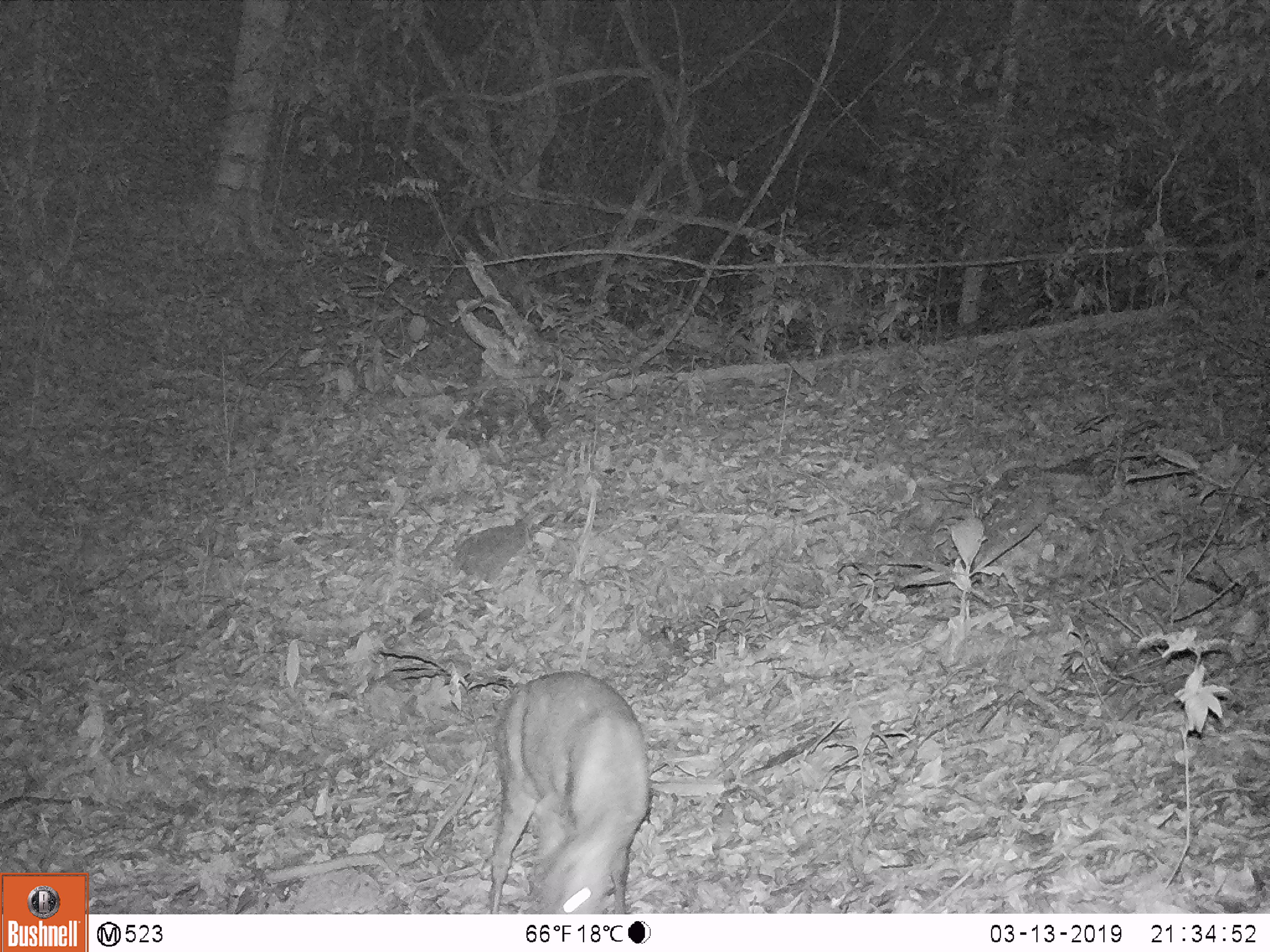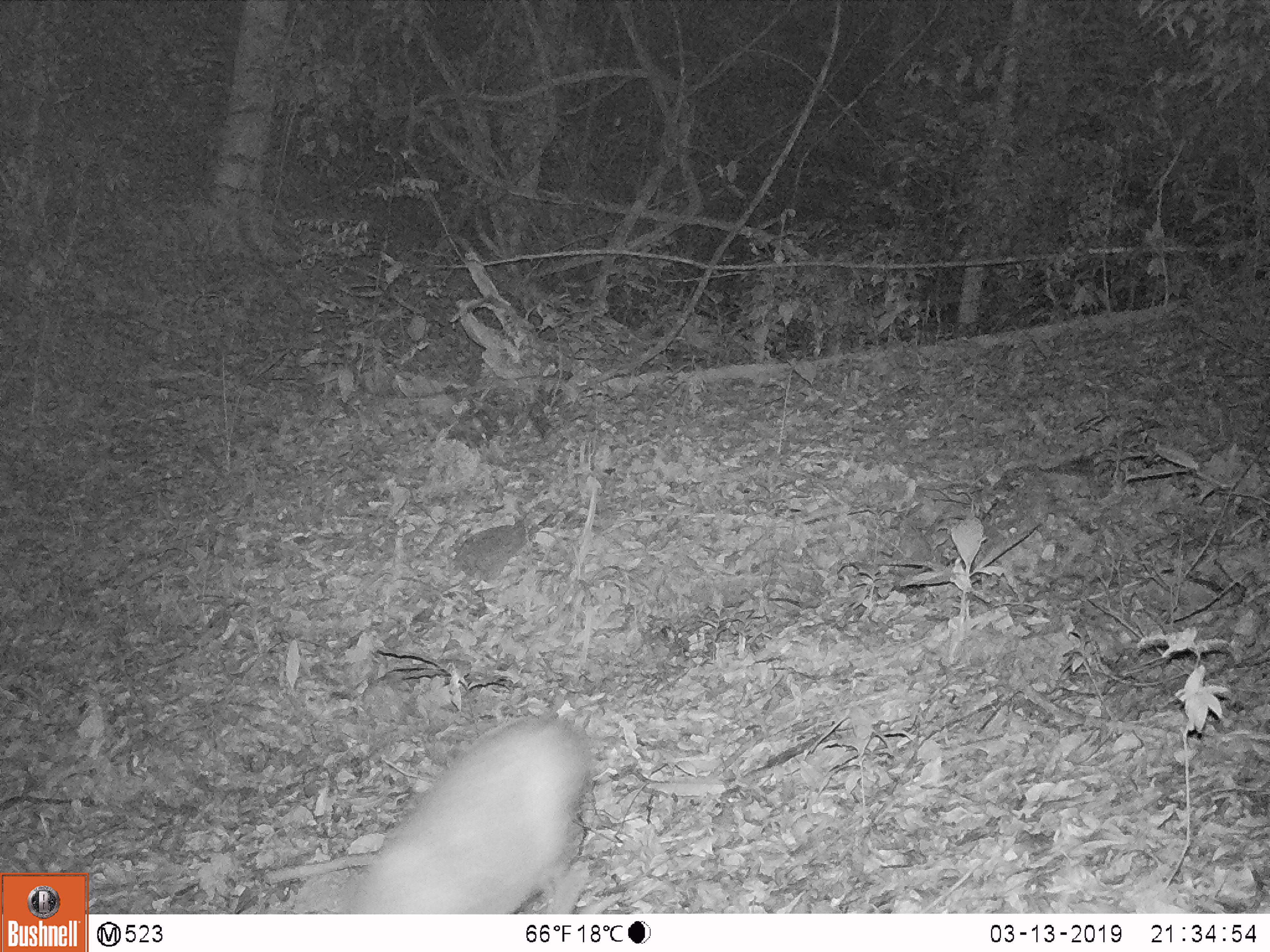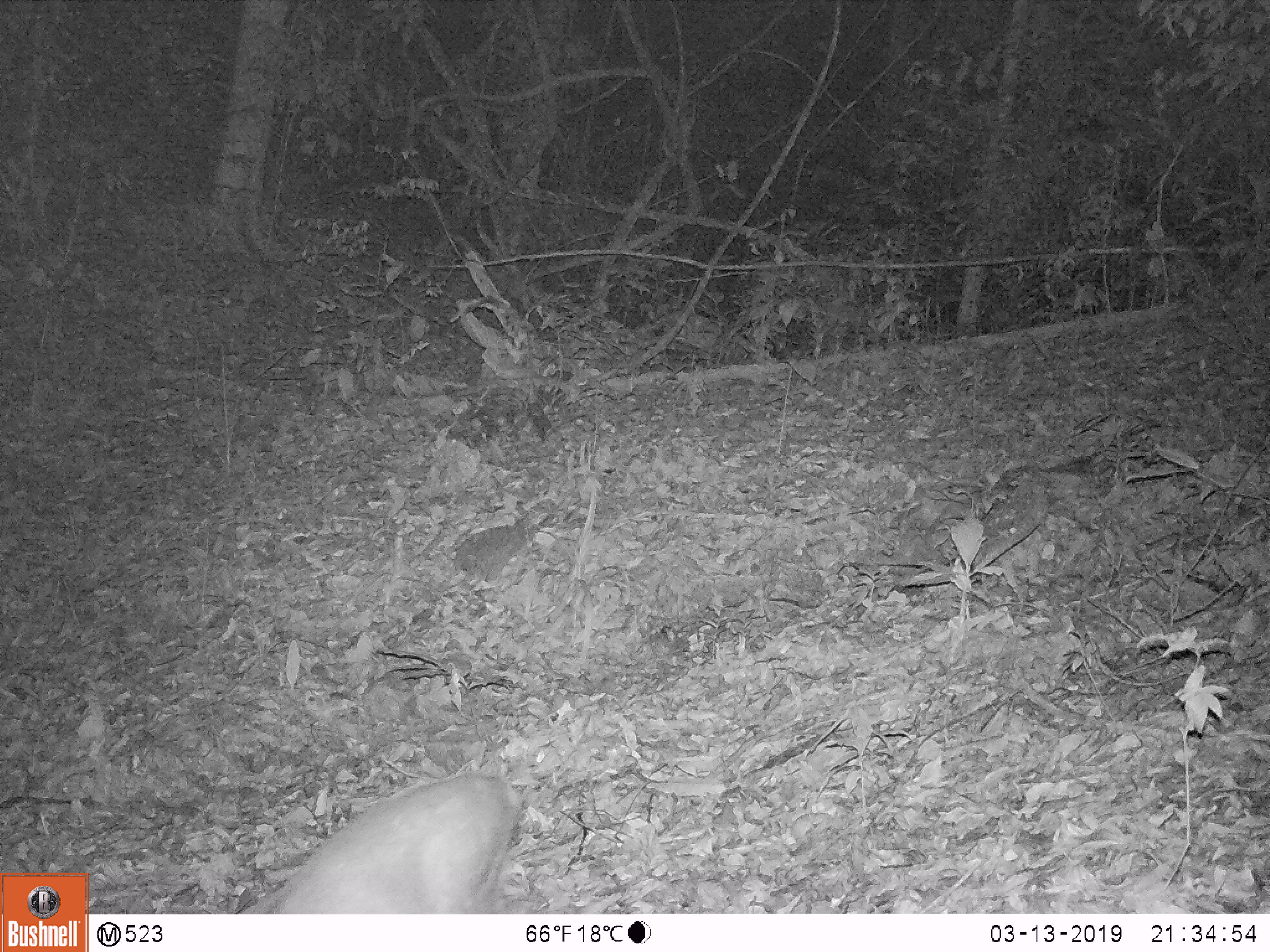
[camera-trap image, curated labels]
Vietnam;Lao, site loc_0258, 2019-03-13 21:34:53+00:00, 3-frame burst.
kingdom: Animalia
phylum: Chordata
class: Mammalia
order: Artiodactyla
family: Cervidae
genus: Muntiacus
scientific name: Muntiacus rooseveltorum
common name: roosevelt's muntjac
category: roosevelts muntjac group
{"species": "roosevelts muntjac group (roosevelt's muntjac) (Muntiacus rooseveltorum)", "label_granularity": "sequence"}